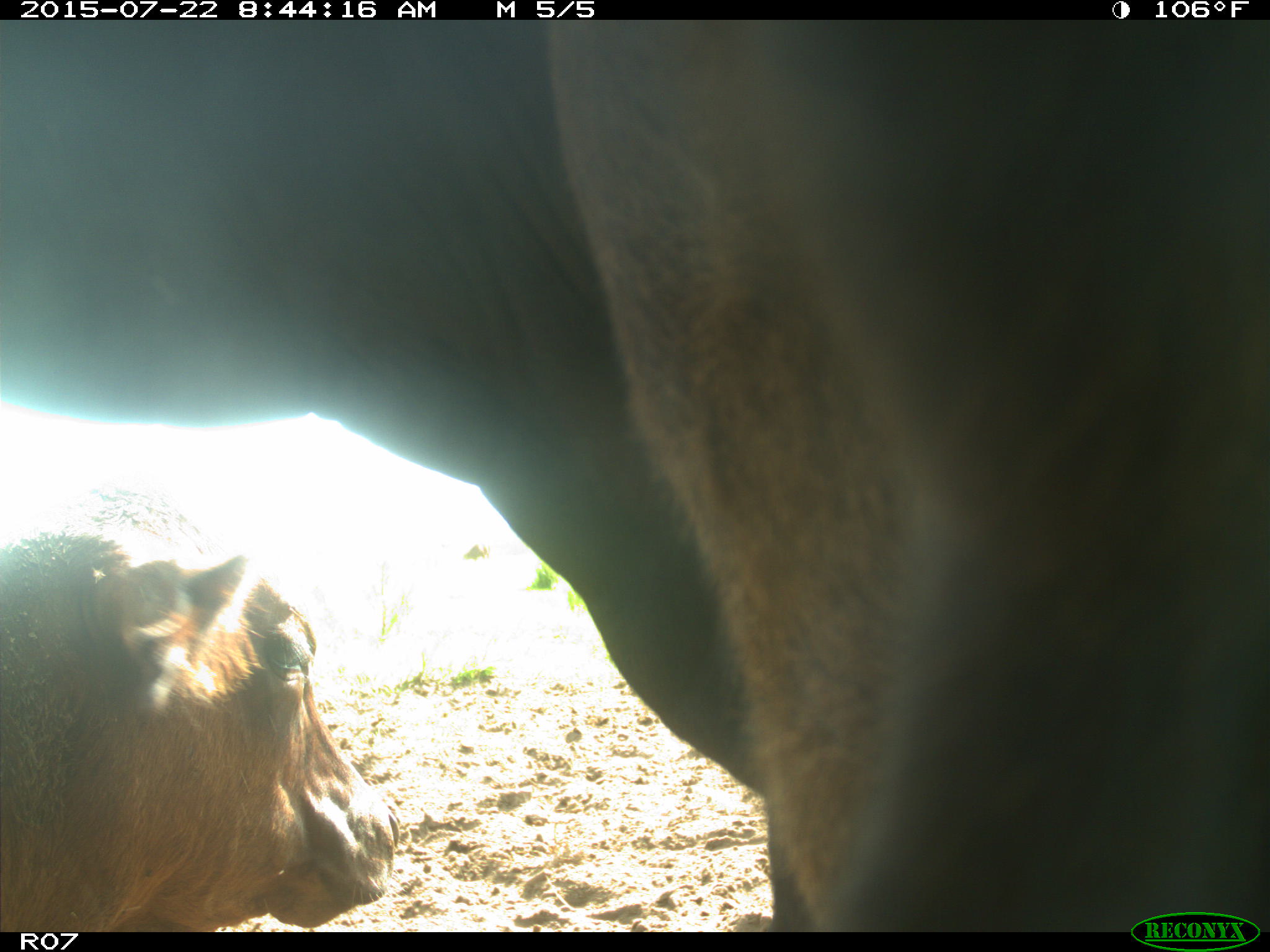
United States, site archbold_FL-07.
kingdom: Animalia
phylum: Chordata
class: Mammalia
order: Artiodactyla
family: Bovidae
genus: Bos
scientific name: Bos taurus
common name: domestic cow